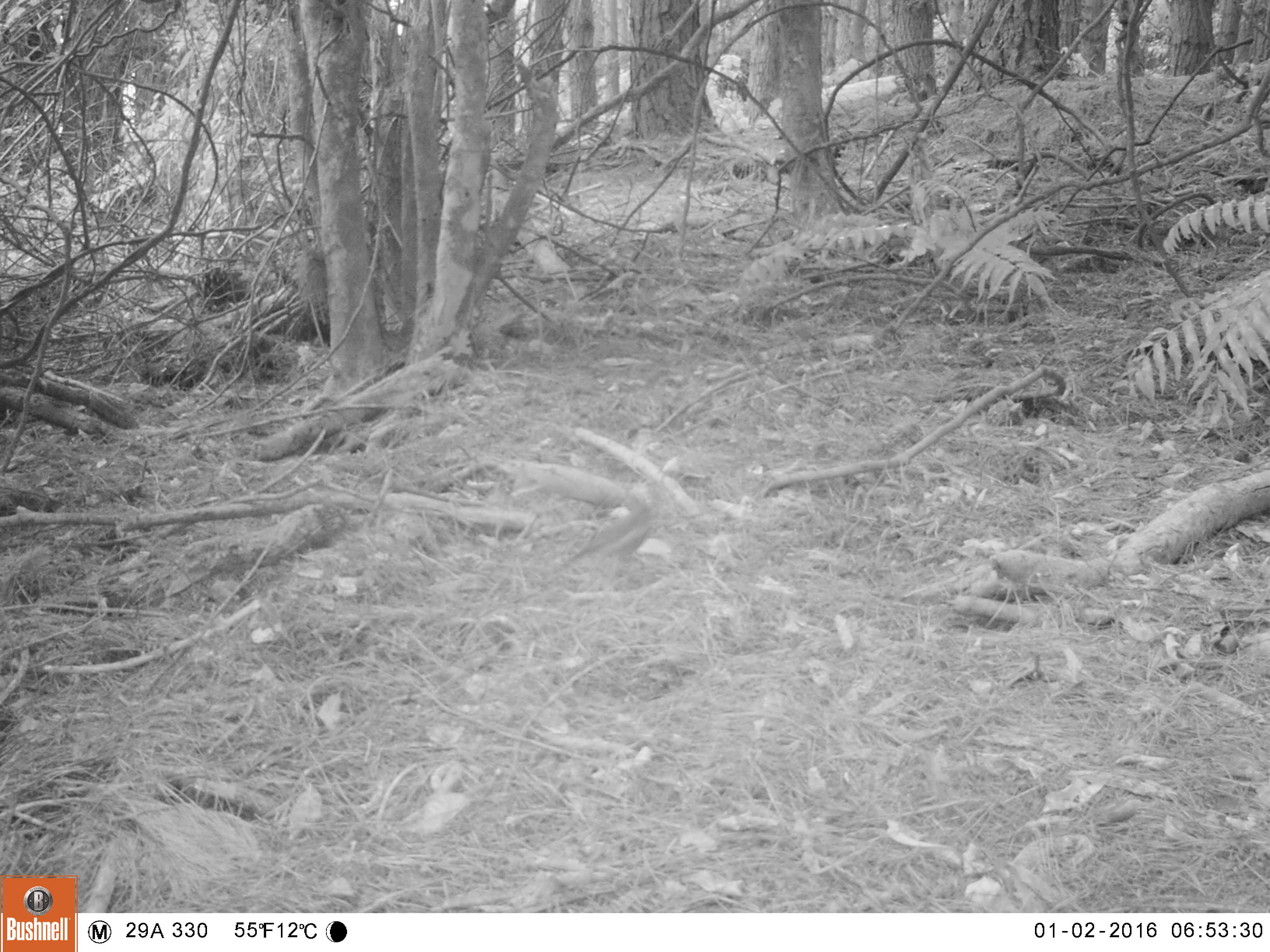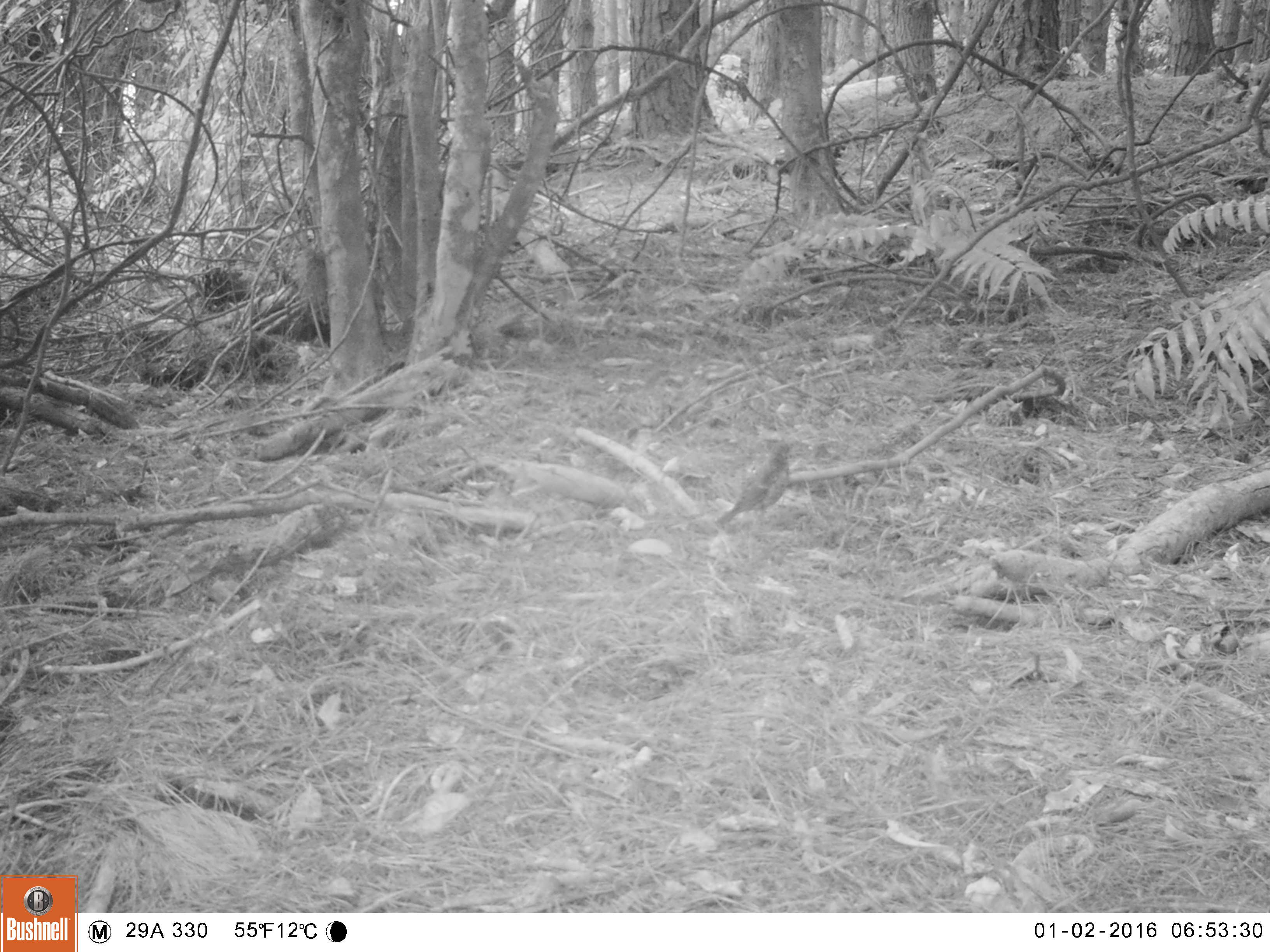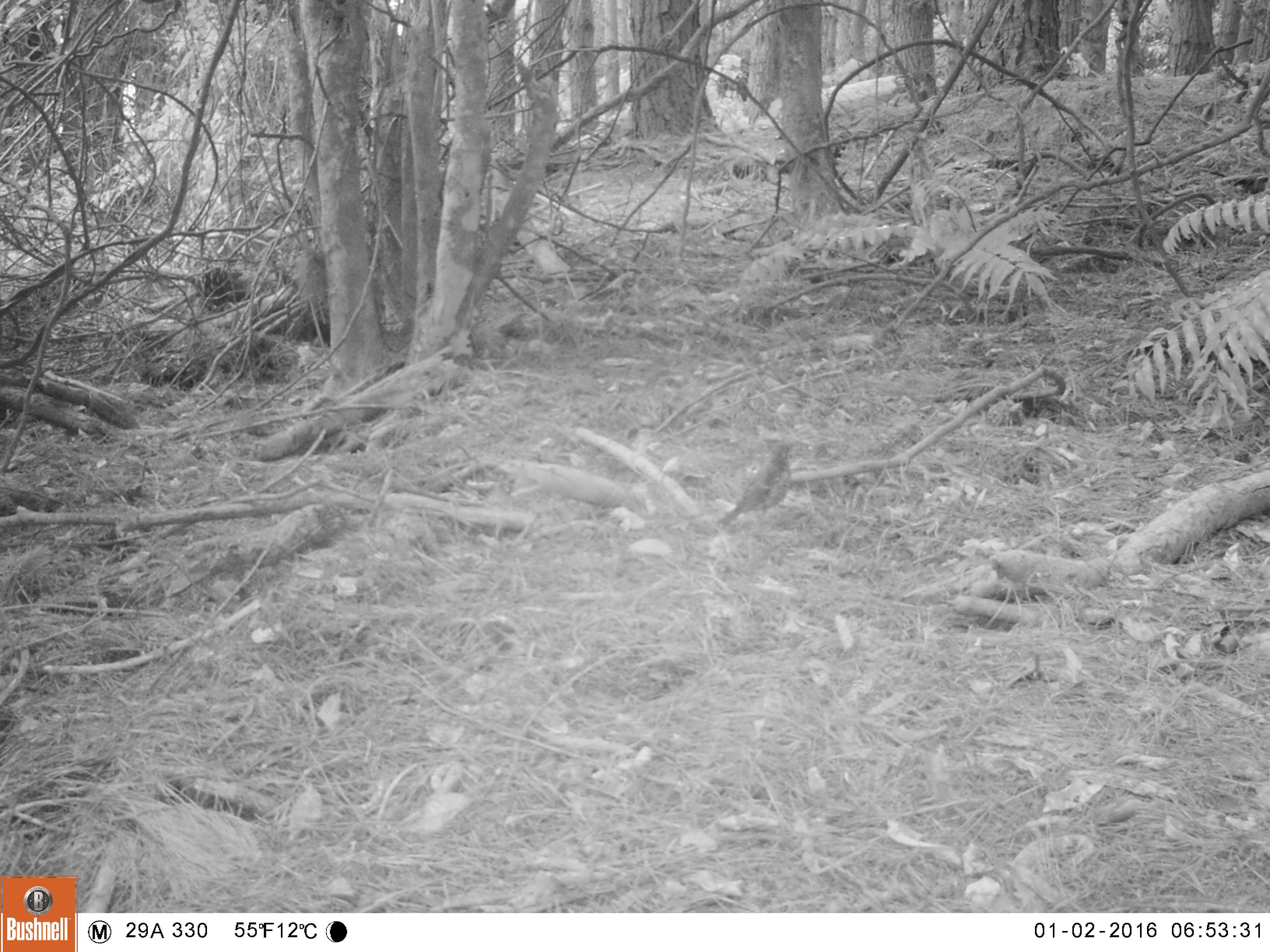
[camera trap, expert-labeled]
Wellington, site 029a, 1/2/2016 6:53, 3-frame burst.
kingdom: Animalia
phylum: Chordata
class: Aves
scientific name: Aves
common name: bird